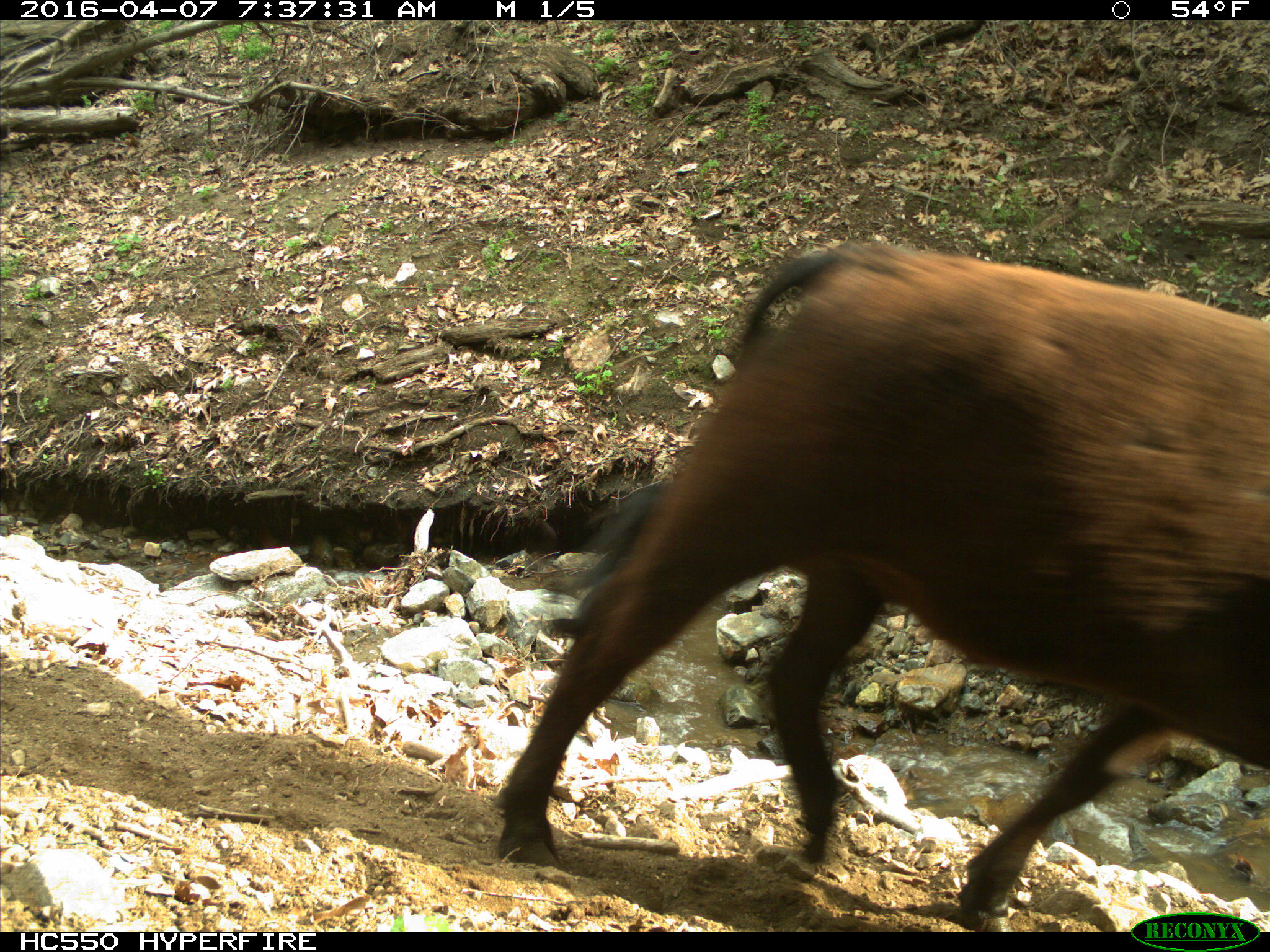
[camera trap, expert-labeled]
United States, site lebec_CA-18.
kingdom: Animalia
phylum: Chordata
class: Mammalia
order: Artiodactyla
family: Bovidae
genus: Bos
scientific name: Bos taurus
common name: domestic cow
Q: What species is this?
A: Bos taurus (domestic cow).